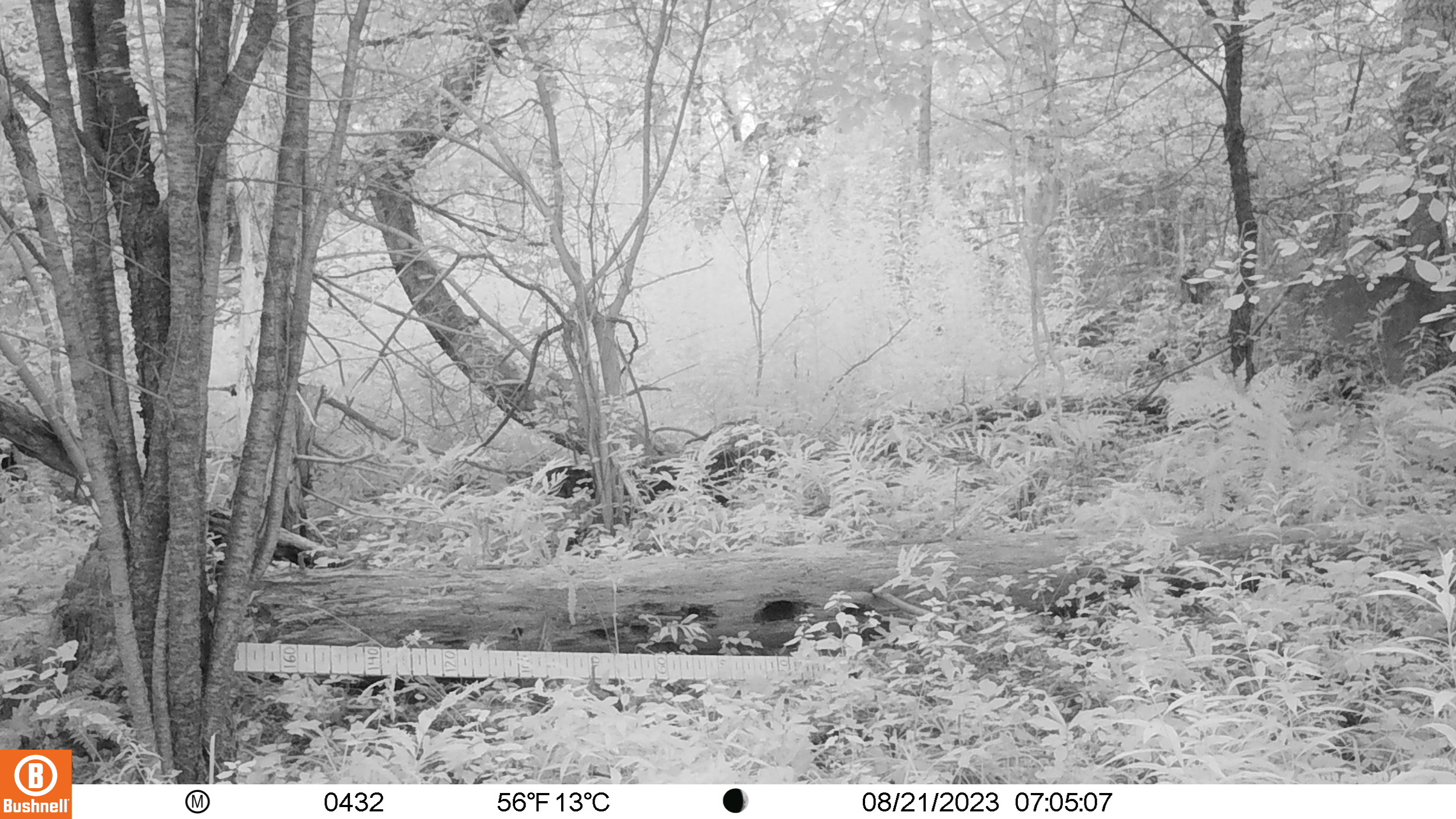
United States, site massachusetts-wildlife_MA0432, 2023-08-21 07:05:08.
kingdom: Animalia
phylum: Chordata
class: Mammalia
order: Artiodactyla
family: Cervidae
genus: Odocoileus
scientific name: Odocoileus virginianus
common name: white-tailed deer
White-tailed deer (Odocoileus virginianus).